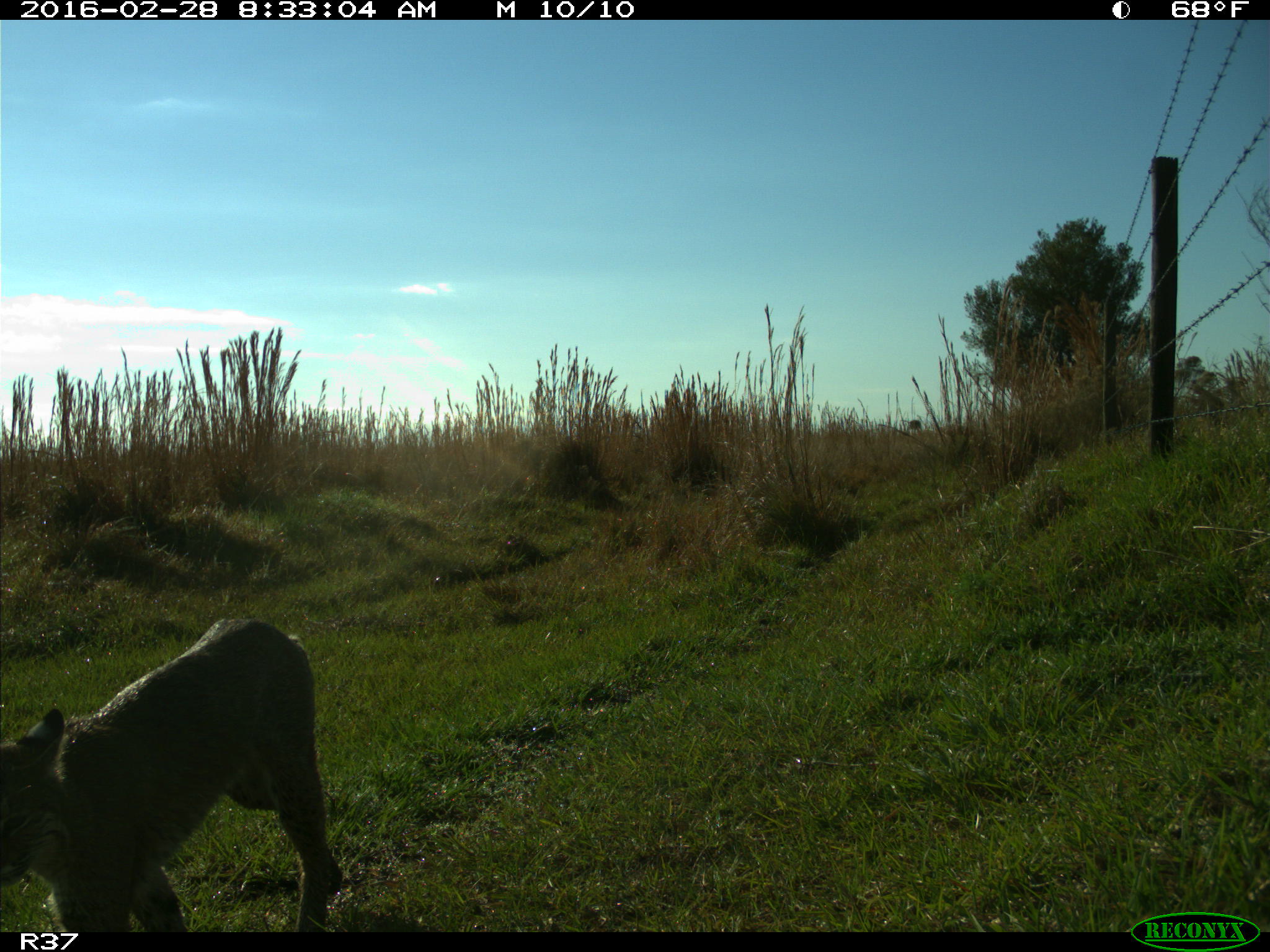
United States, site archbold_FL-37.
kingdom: Animalia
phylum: Chordata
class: Mammalia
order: Carnivora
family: Felidae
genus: Lynx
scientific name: Lynx rufus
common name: bobcat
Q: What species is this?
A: Lynx rufus (bobcat).